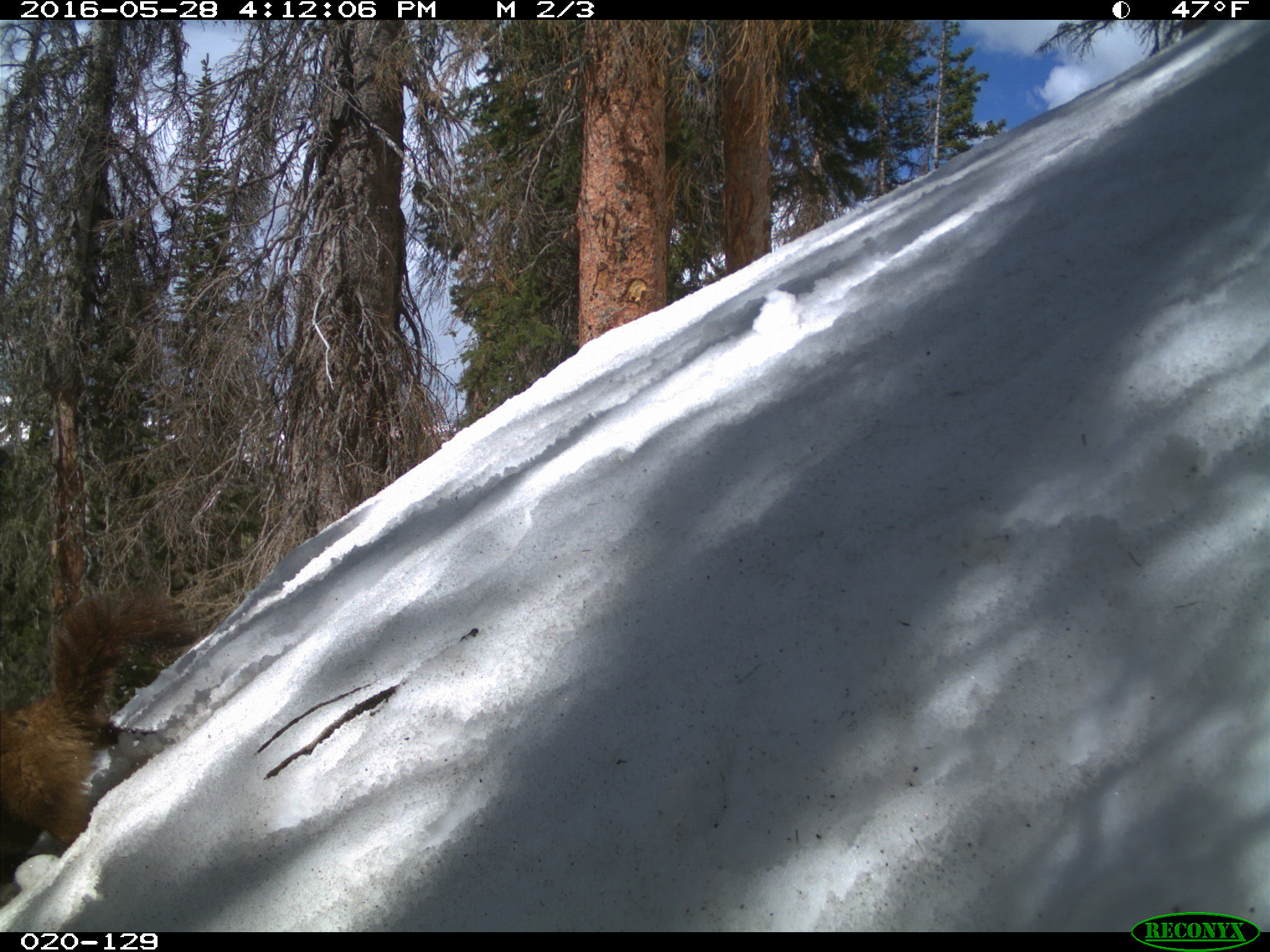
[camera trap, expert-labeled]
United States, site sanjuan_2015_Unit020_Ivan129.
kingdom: Animalia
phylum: Chordata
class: Mammalia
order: Rodentia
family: Sciuridae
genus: Marmota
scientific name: Marmota flaviventris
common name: yellow-bellied marmot